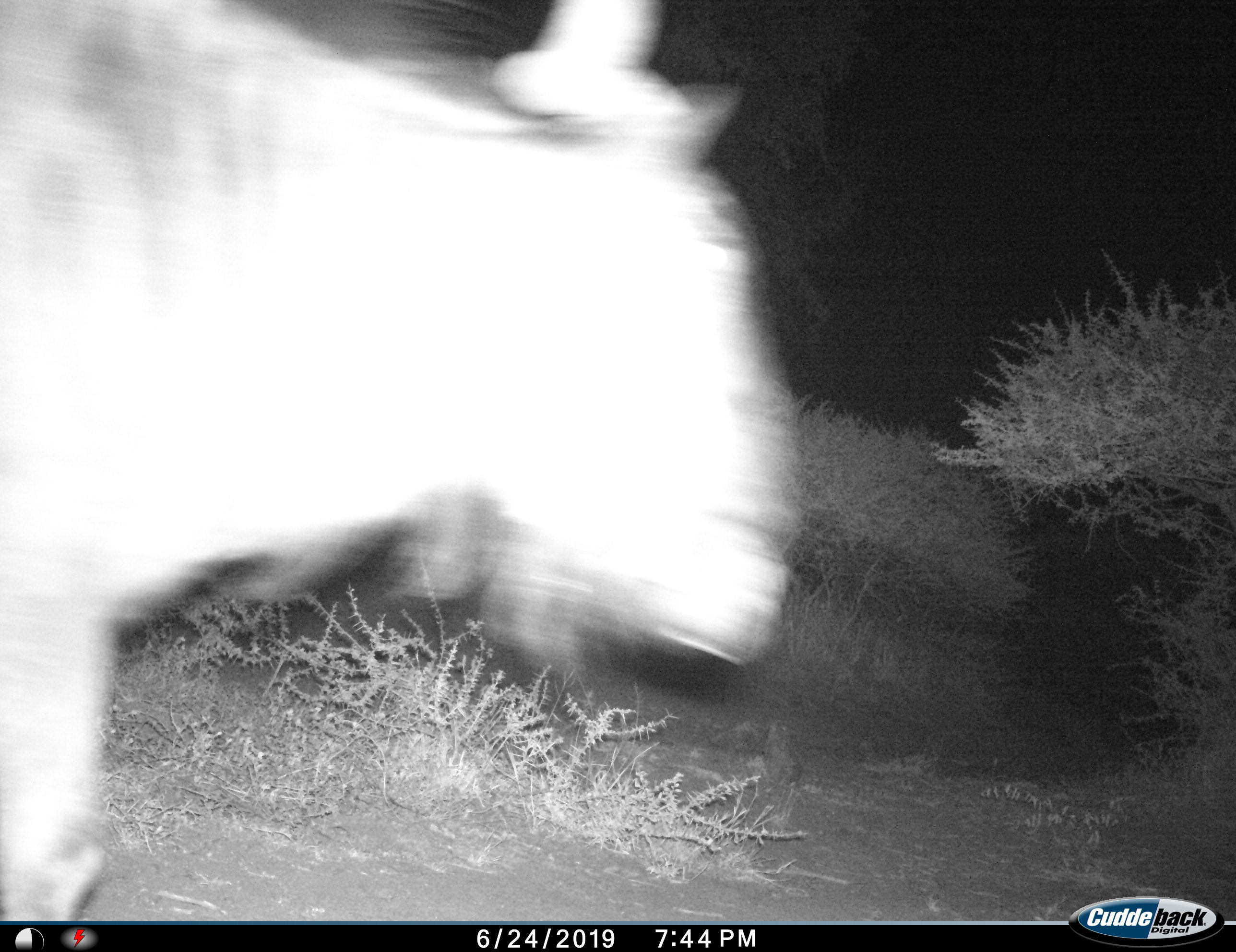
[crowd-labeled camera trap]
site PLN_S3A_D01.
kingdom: Animalia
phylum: Chordata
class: Mammalia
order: Artiodactyla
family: Bovidae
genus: Connochaetes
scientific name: Connochaetes taurinus taurinus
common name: blue wildebeest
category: wildebeestblue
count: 1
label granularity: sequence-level